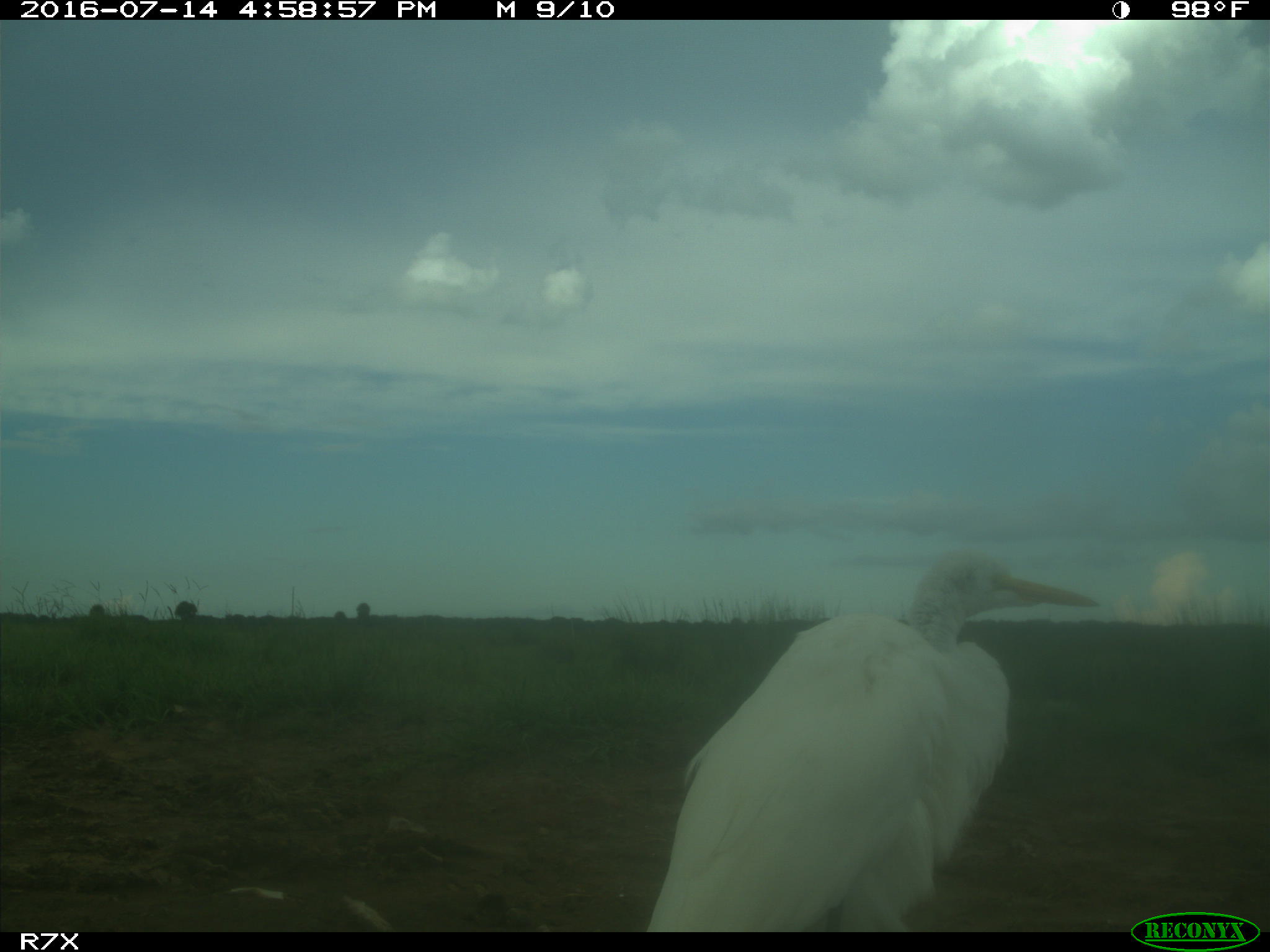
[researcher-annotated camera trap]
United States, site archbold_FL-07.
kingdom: Animalia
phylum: Chordata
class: Aves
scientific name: Aves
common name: birds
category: unidentified bird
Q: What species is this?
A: Unidentified bird (birds) (Aves).